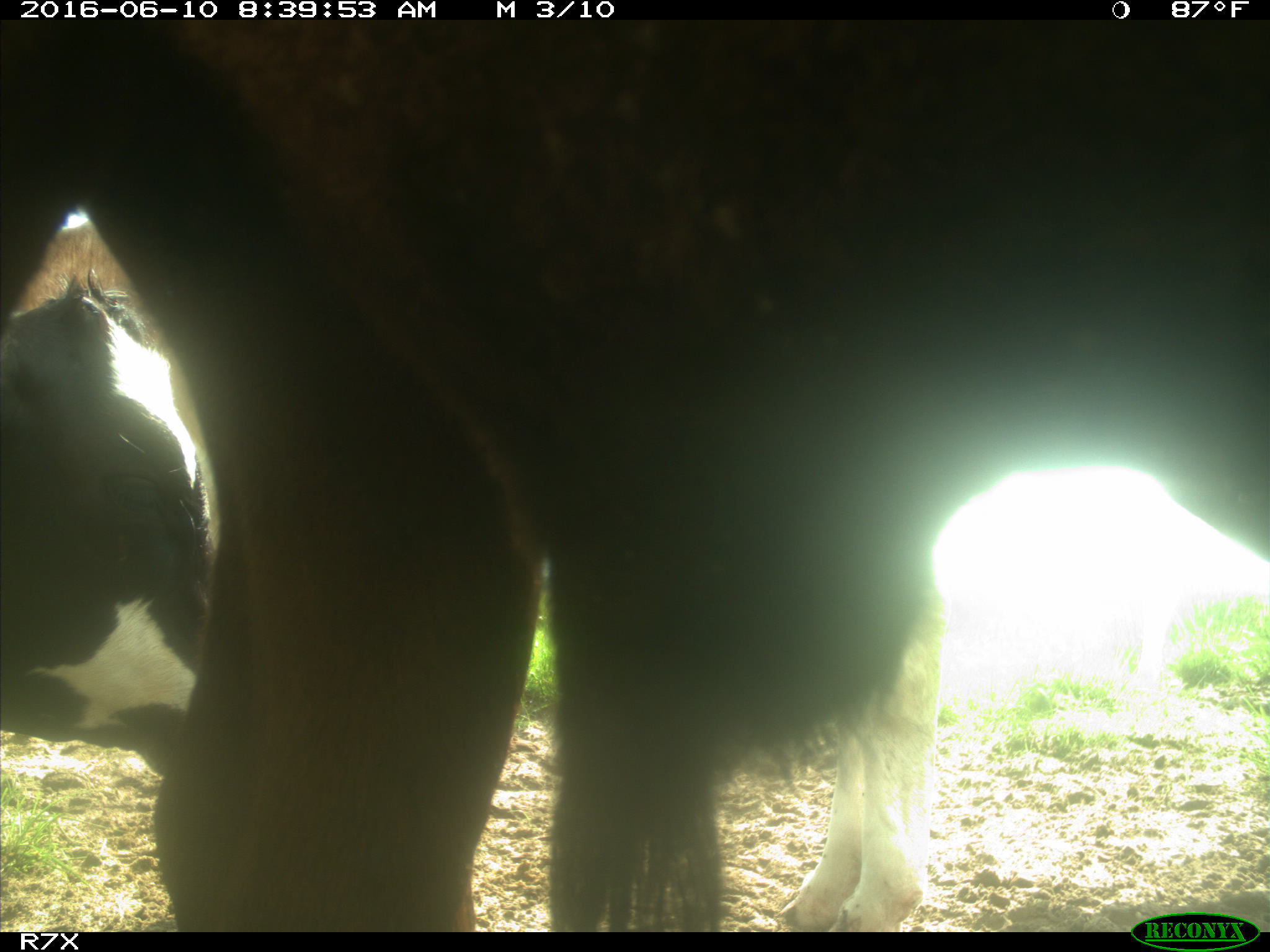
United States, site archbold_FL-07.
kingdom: Animalia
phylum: Chordata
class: Mammalia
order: Artiodactyla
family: Bovidae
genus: Bos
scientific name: Bos taurus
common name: domestic cow